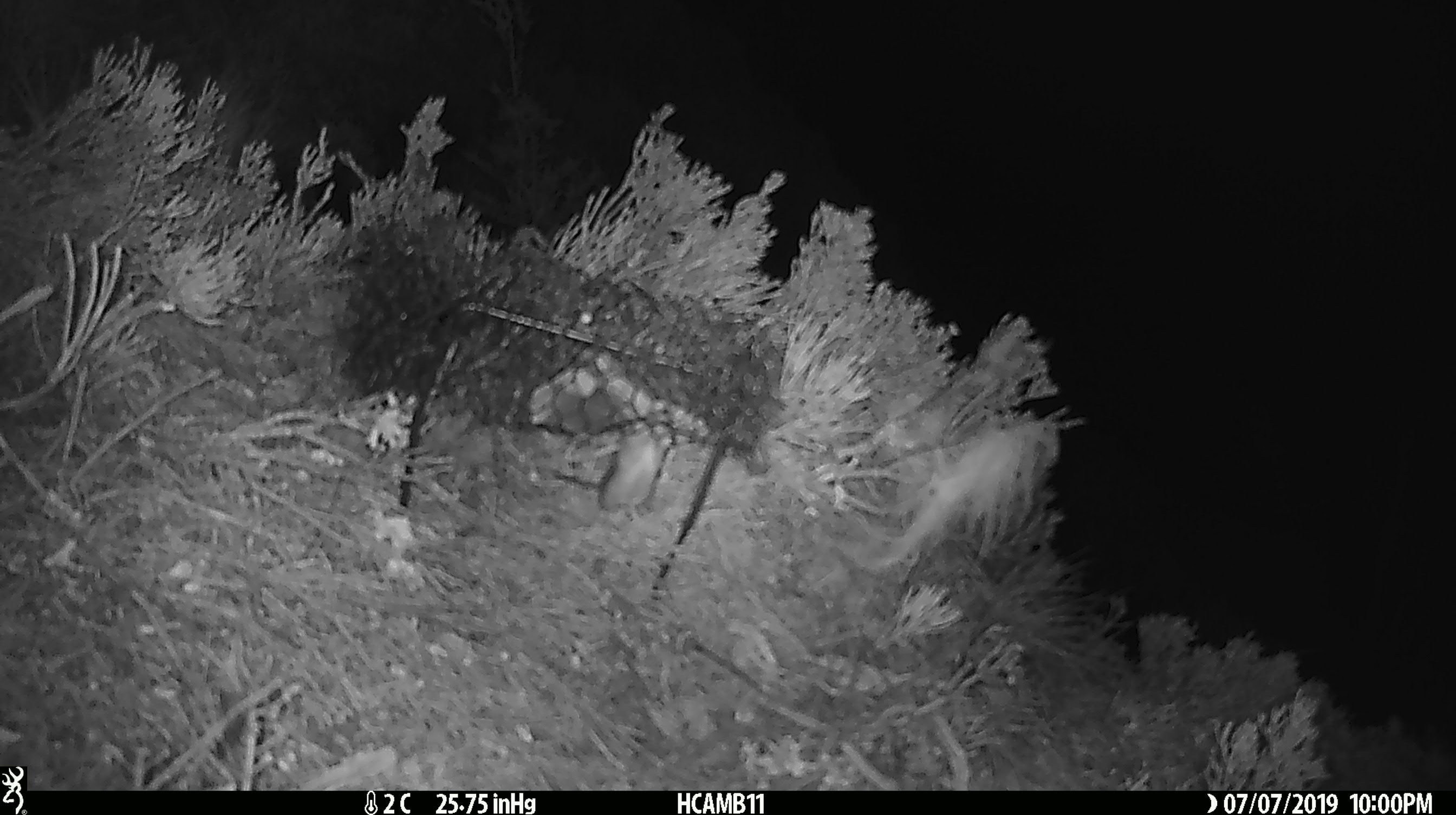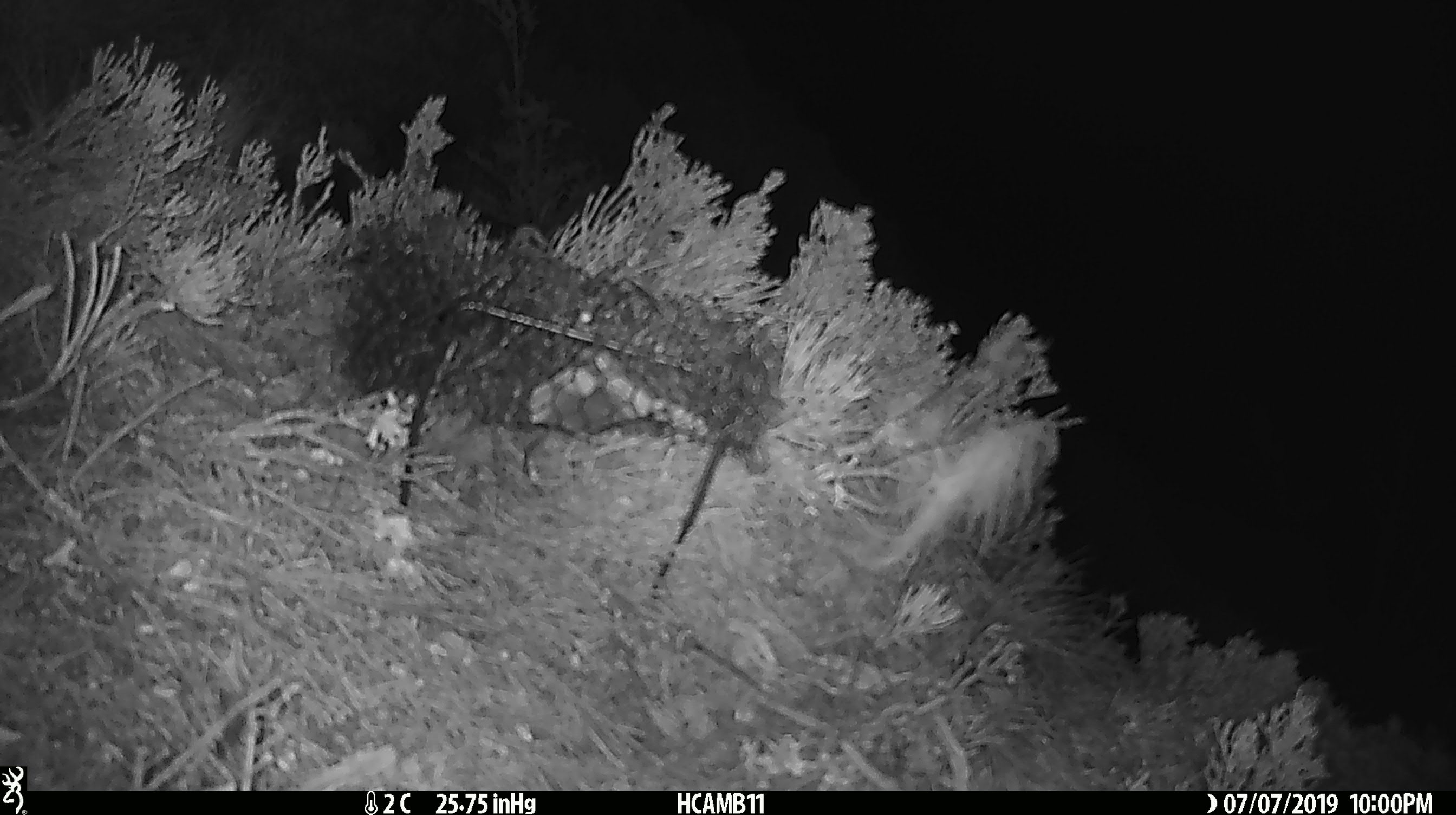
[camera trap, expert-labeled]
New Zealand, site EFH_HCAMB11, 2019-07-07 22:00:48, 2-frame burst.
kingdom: Animalia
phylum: Chordata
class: Mammalia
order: Rodentia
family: Muridae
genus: Mus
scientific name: Mus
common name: mouse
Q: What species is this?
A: Mouse (Mus).